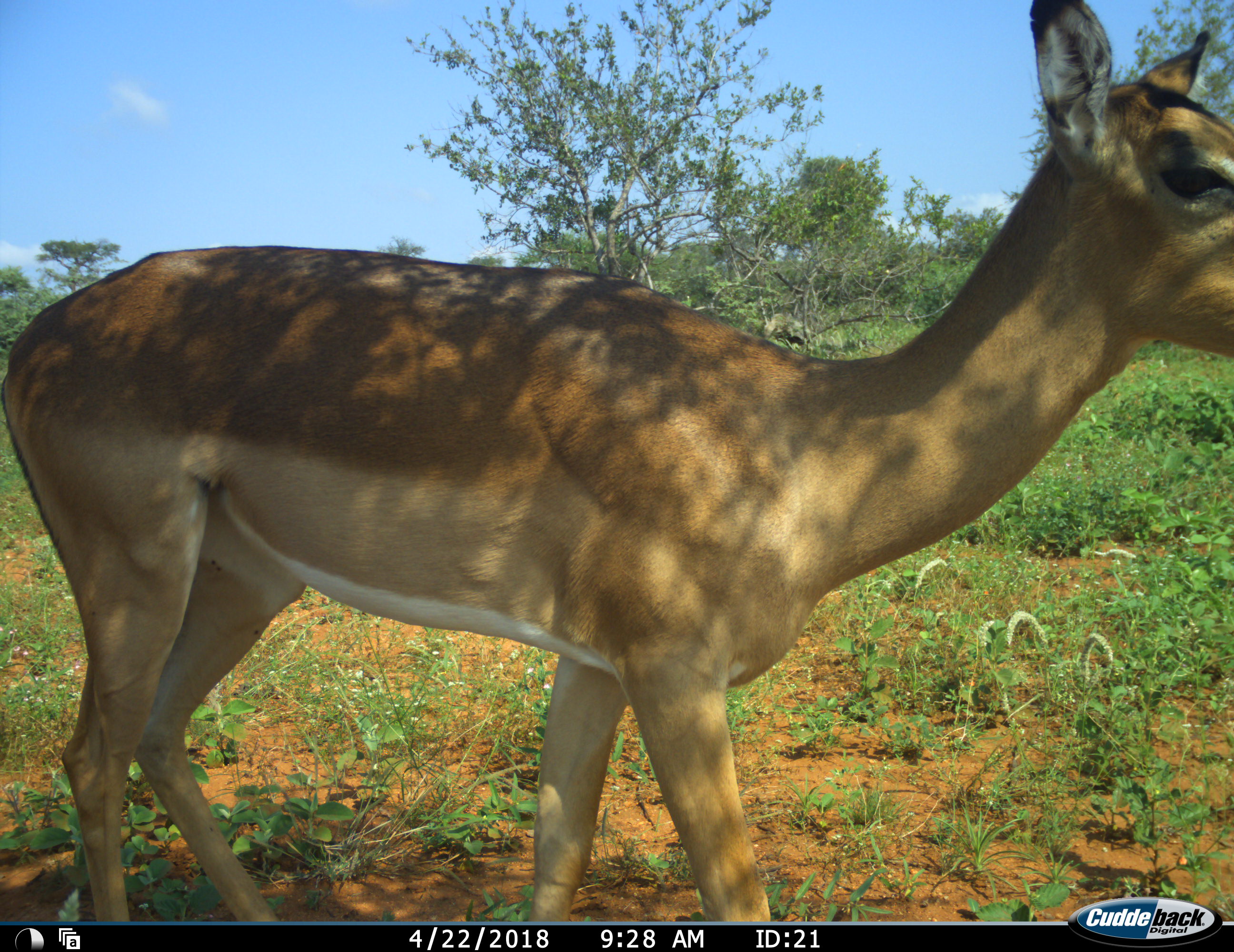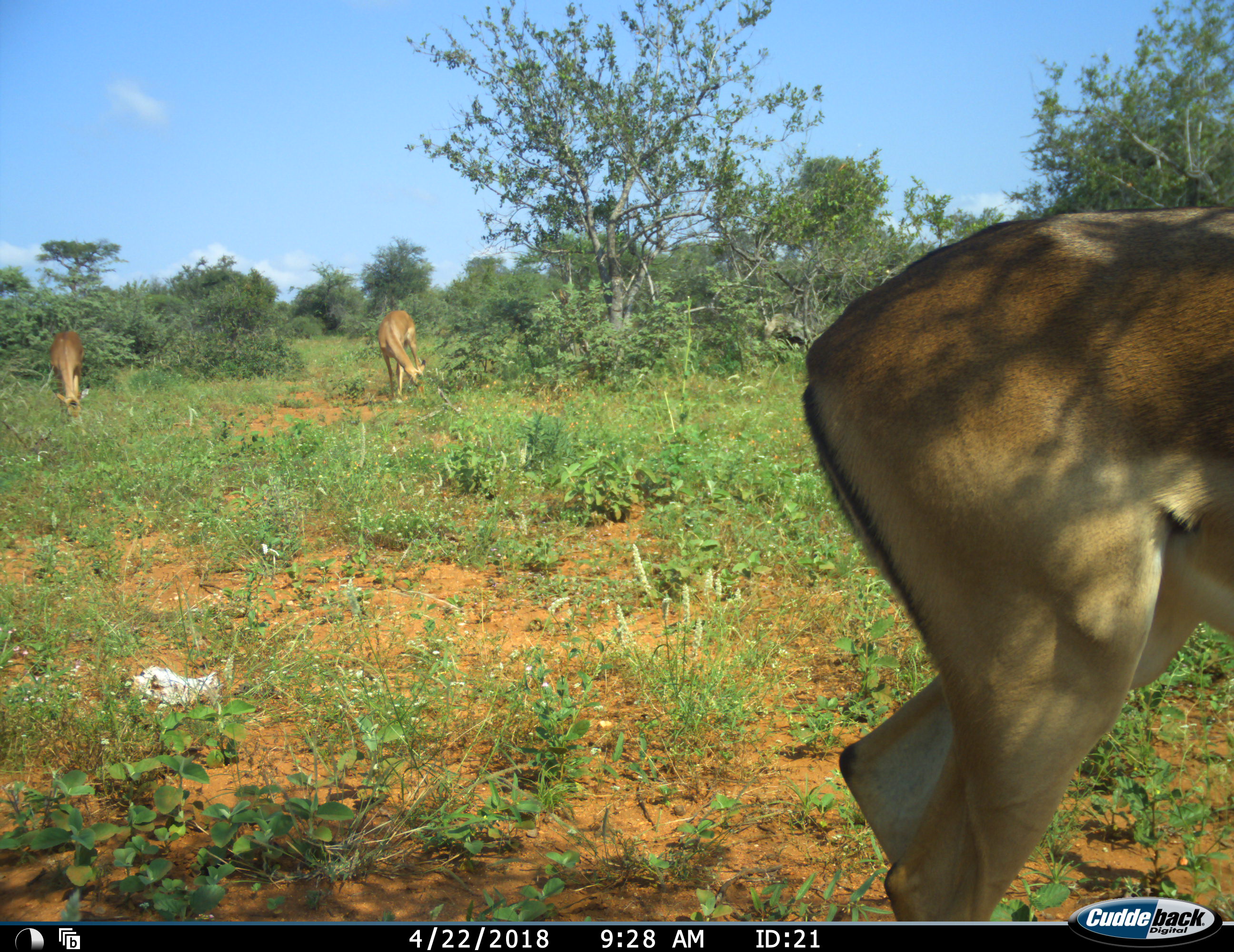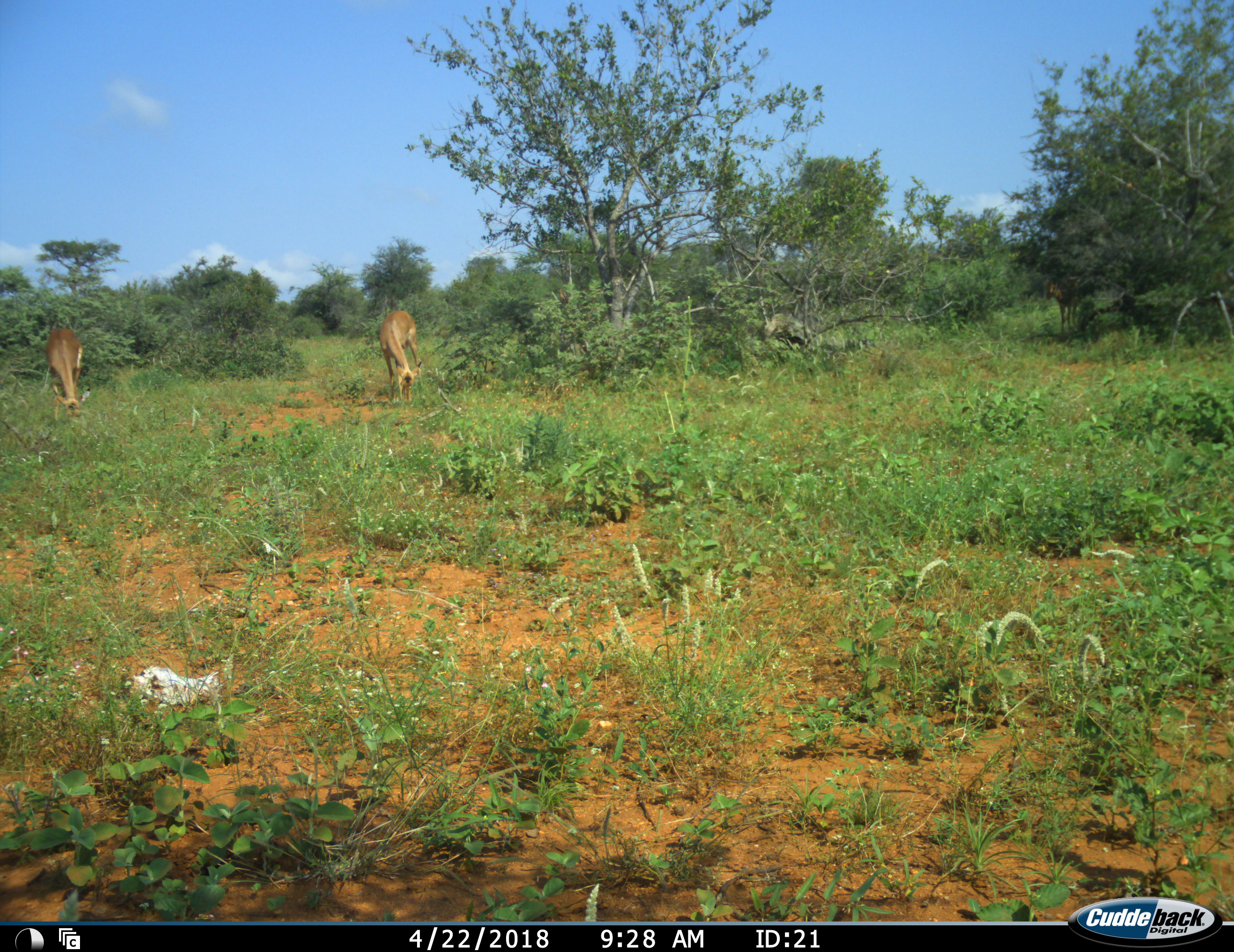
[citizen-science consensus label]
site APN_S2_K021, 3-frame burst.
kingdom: Animalia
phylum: Chordata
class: Mammalia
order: Artiodactyla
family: Bovidae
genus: Aepyceros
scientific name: Aepyceros melampus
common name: impala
Impala (Aepyceros melampus), count 3. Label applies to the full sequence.